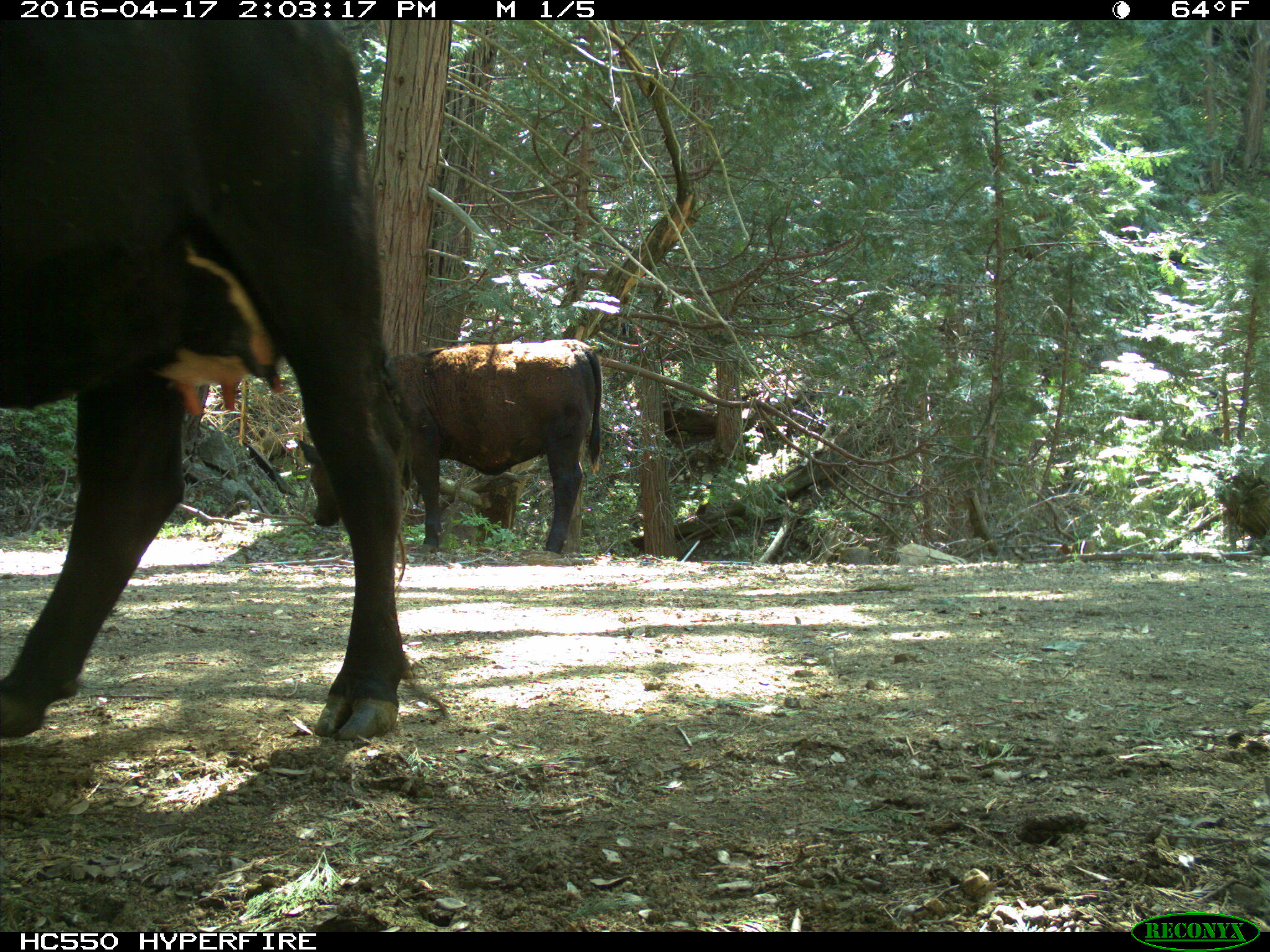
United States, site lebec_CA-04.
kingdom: Animalia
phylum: Chordata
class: Mammalia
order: Artiodactyla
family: Bovidae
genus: Bos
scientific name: Bos taurus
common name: domestic cow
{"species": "Bos taurus (domestic cow)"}